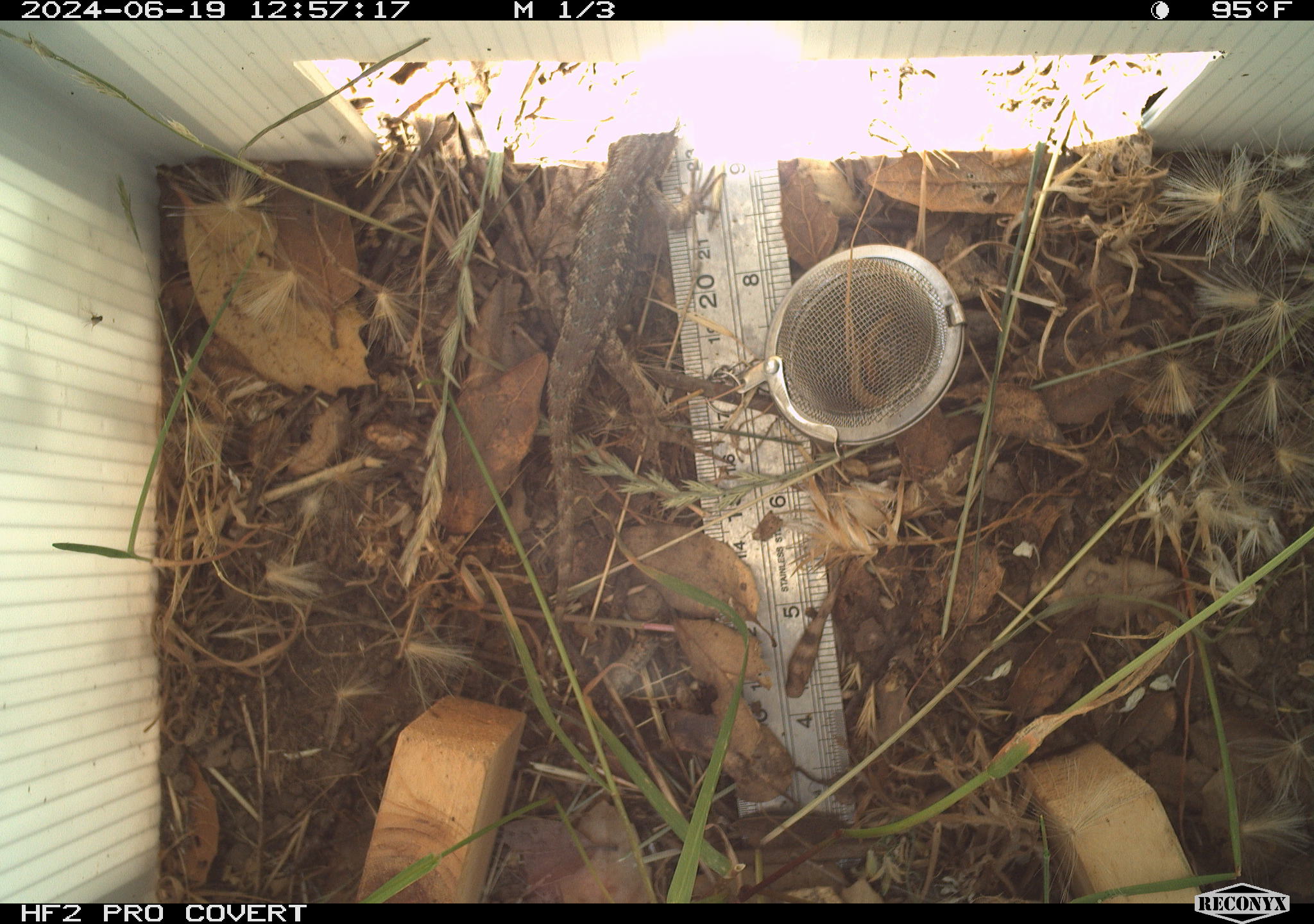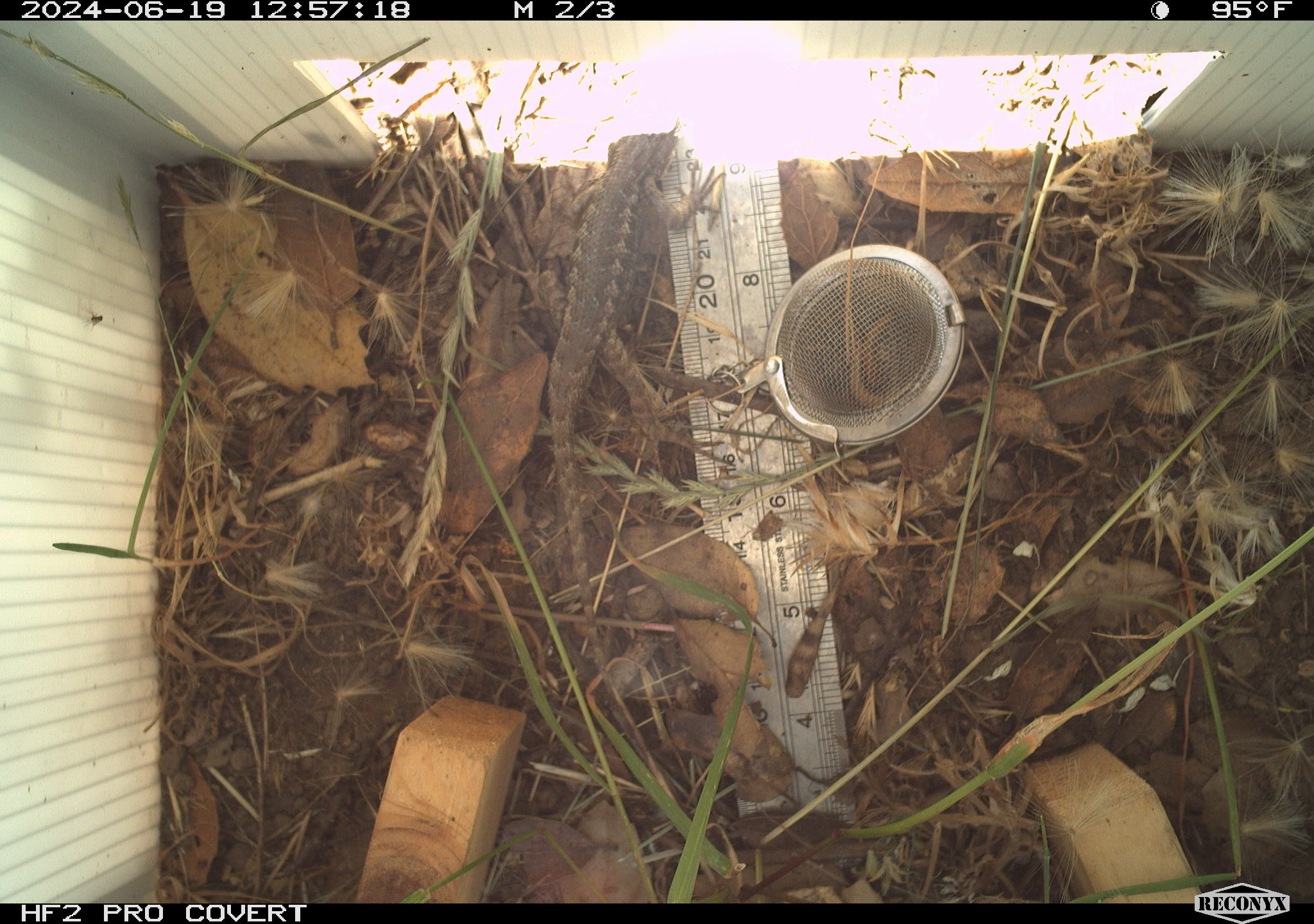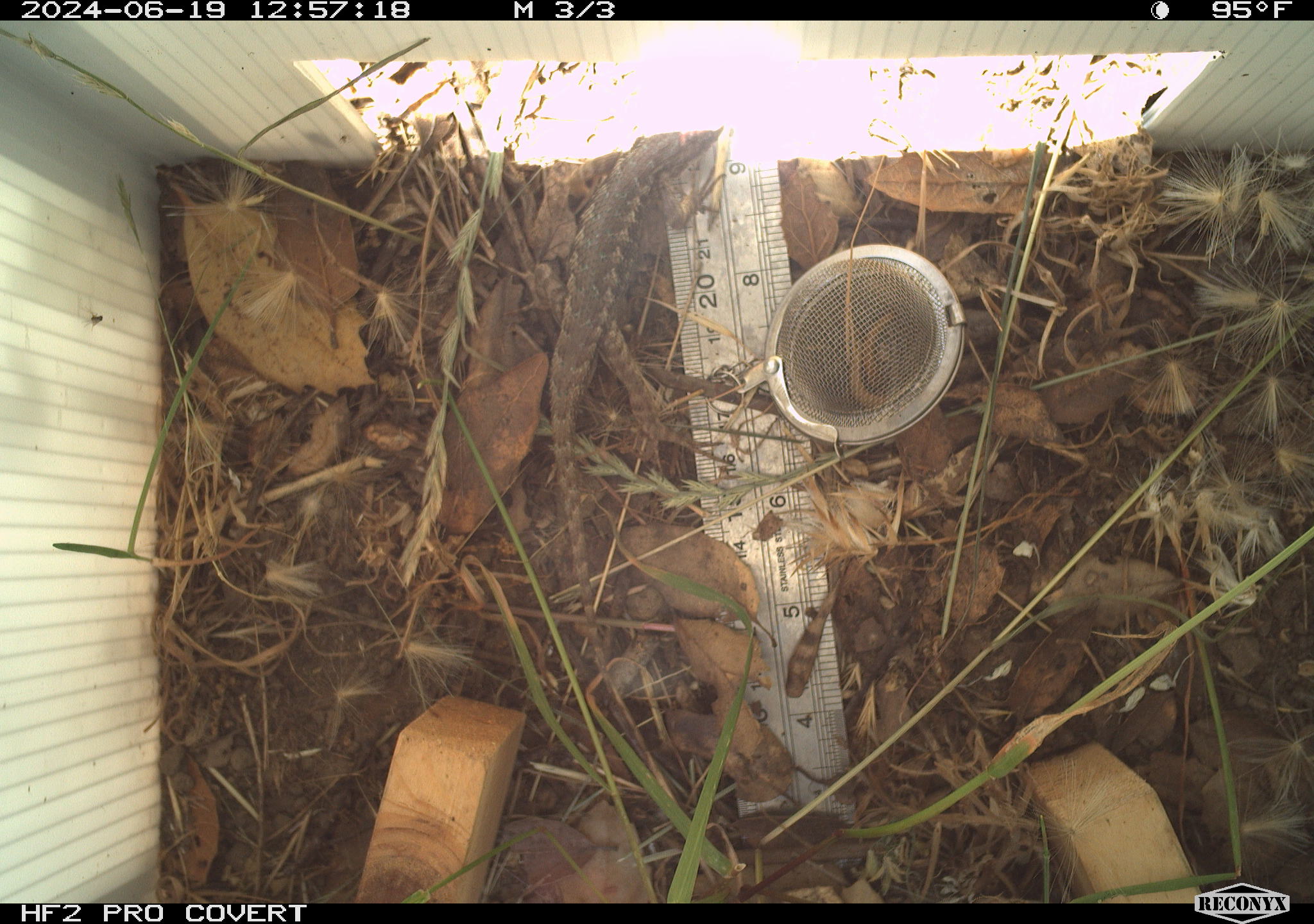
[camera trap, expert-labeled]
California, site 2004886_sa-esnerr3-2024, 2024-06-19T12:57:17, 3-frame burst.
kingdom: Animalia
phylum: Chordata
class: Reptilia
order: Squamata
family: Phrynosomatidae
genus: Sceloporus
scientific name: Sceloporus occidentalis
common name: western fence lizard